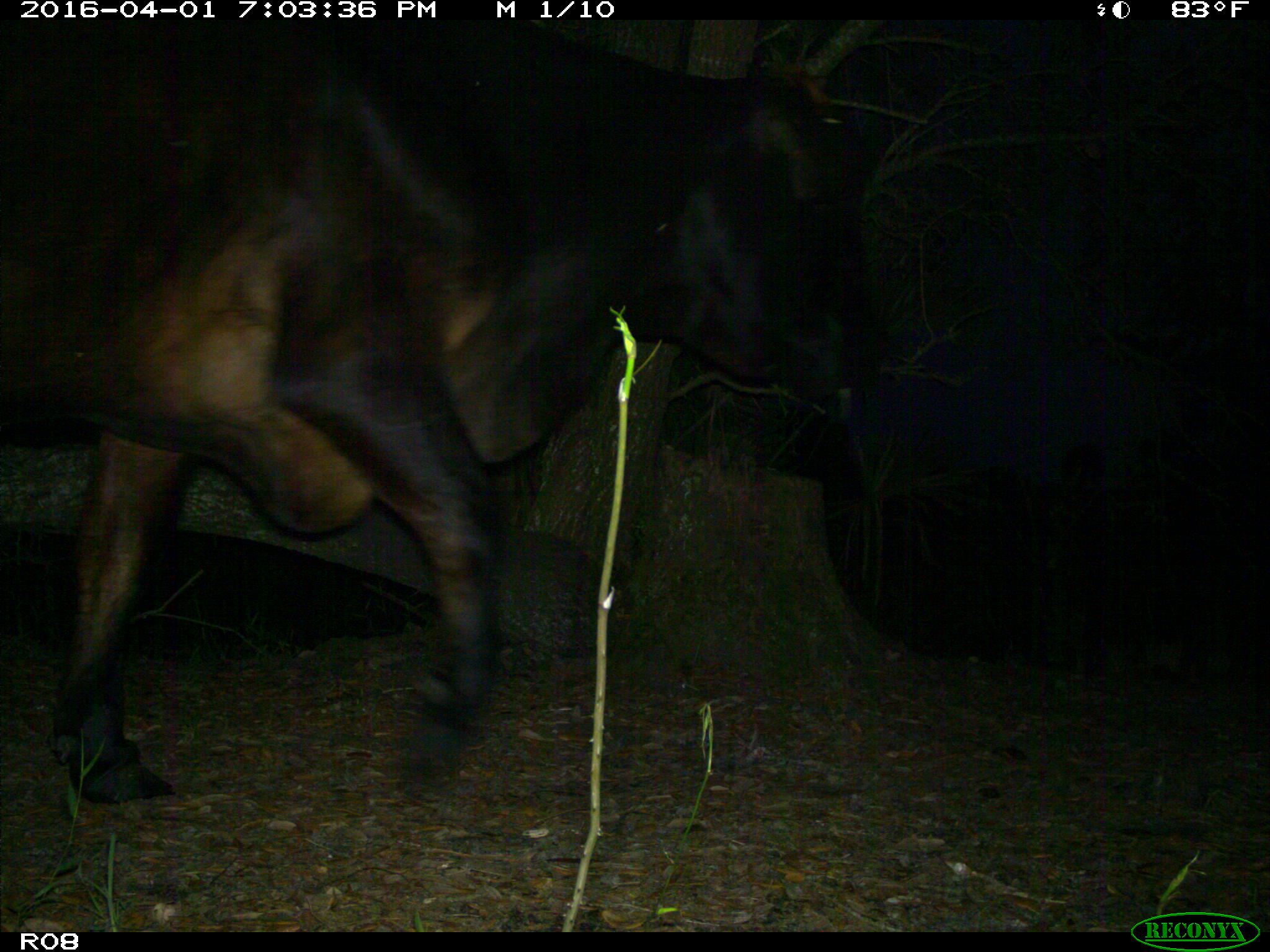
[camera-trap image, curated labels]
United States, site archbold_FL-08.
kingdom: Animalia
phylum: Chordata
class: Mammalia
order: Artiodactyla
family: Bovidae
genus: Bos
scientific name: Bos taurus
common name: domestic cow